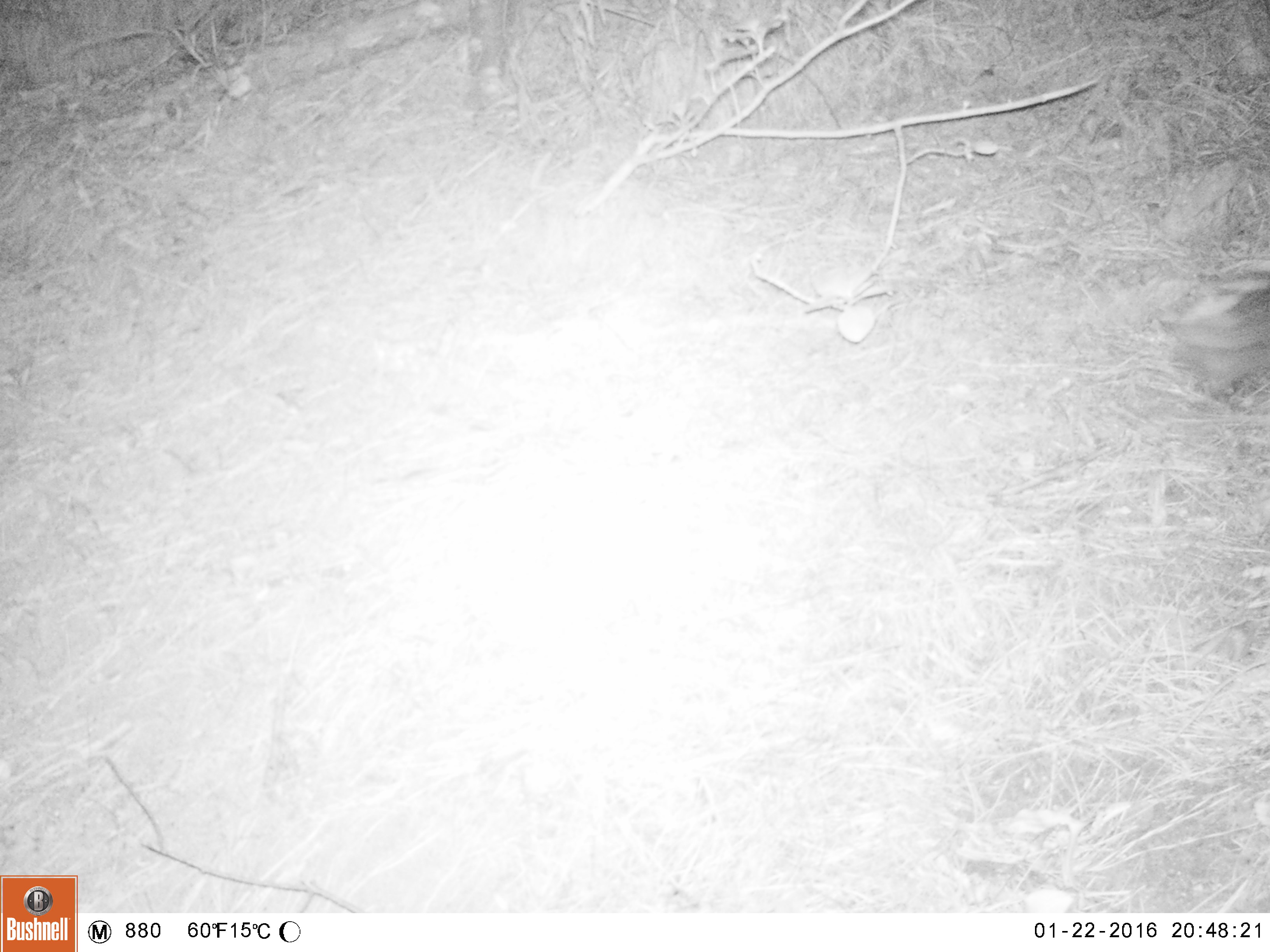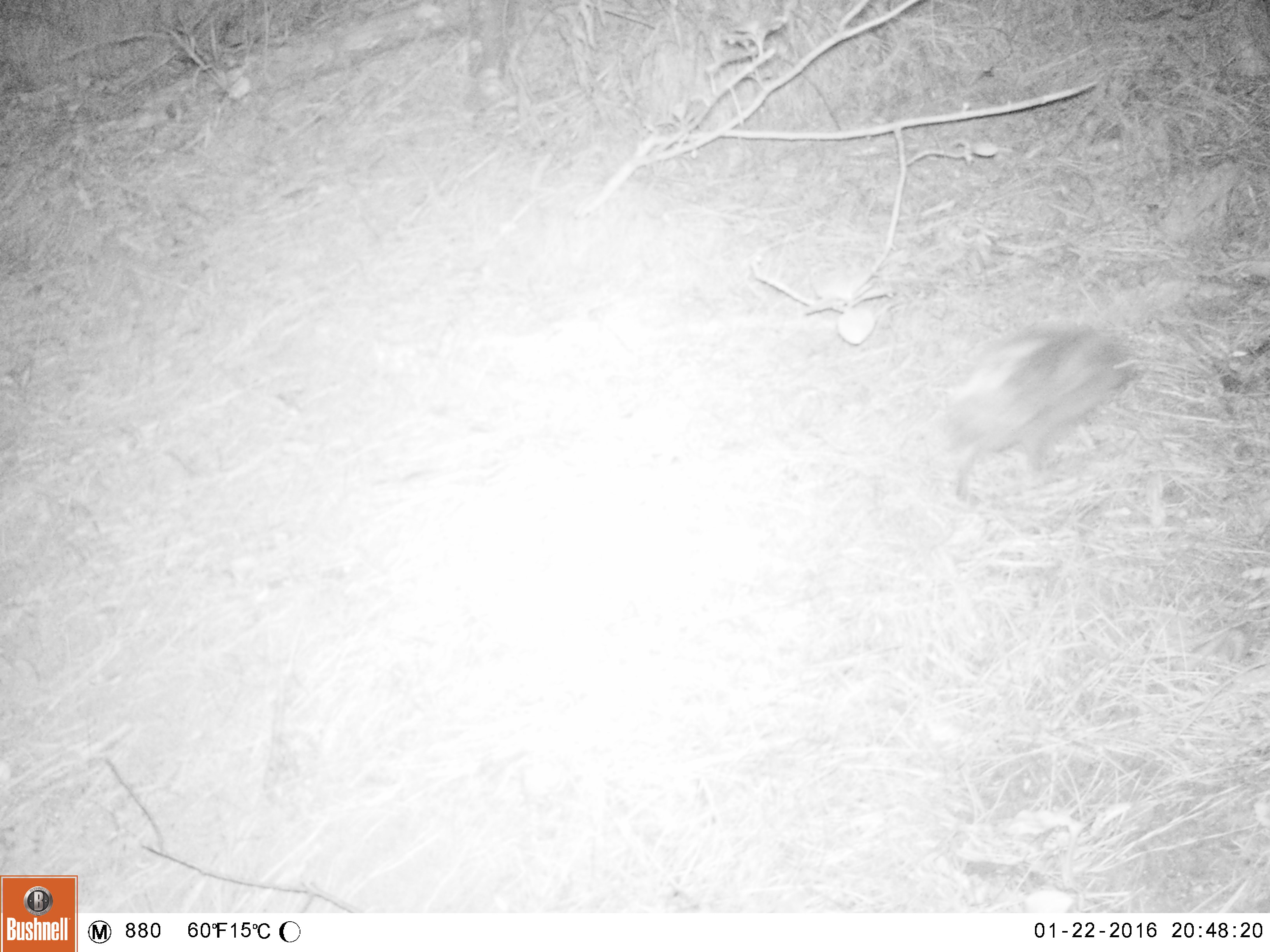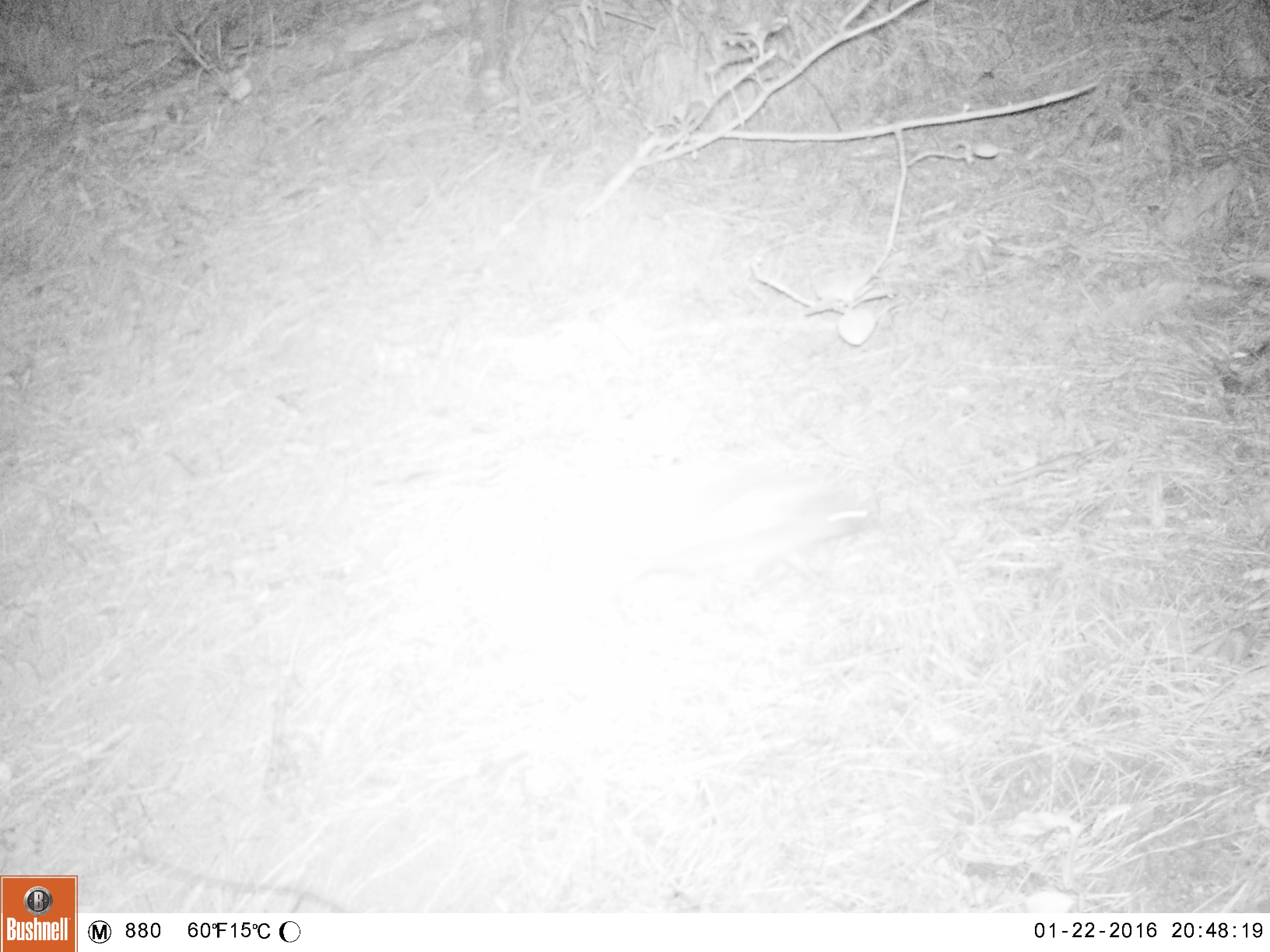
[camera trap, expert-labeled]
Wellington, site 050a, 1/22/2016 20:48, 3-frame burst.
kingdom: Animalia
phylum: Chordata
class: Mammalia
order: Eulipotyphla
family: Erinaceidae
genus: Erinaceus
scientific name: Erinaceus europaeus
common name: hedgehog